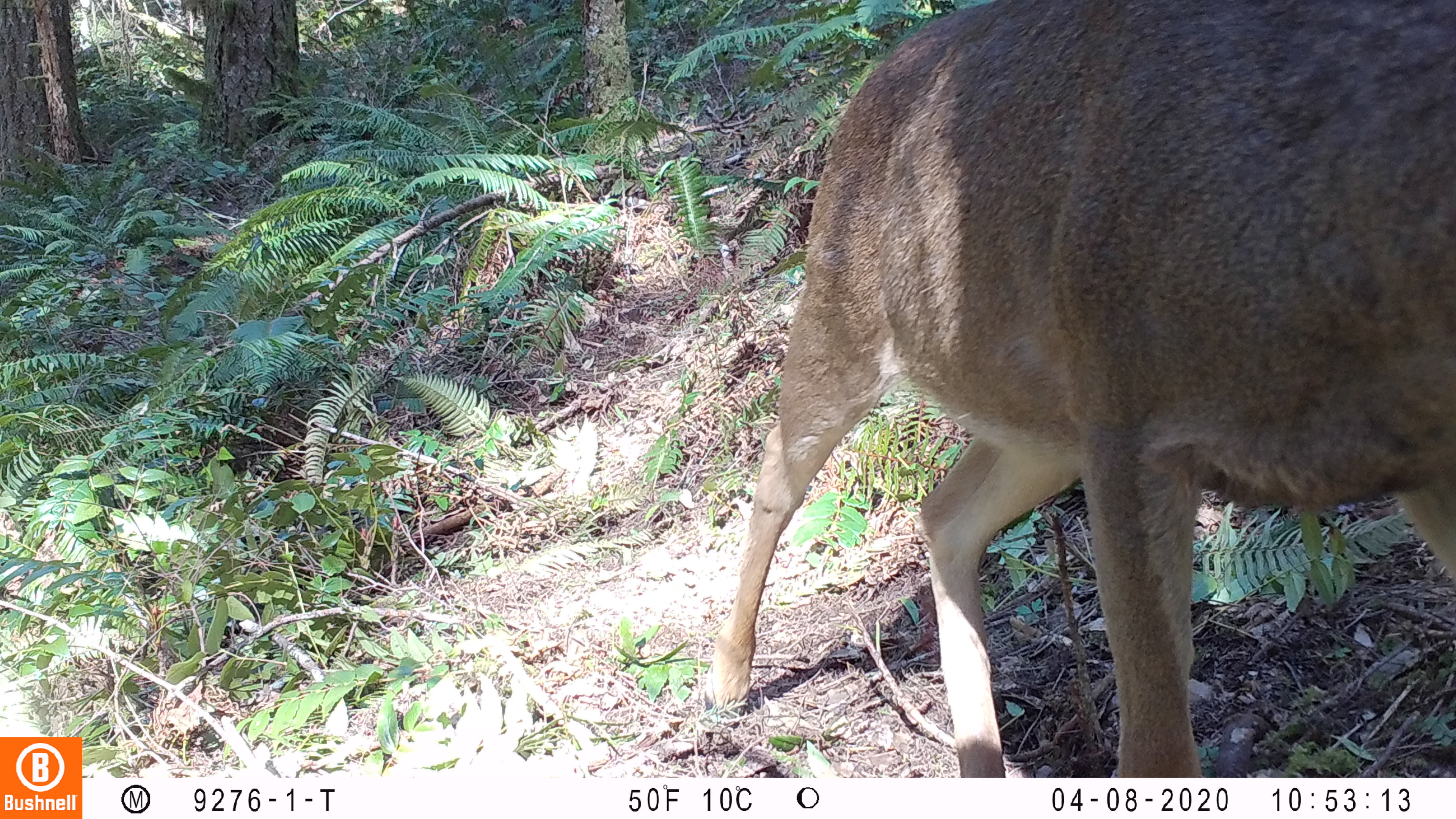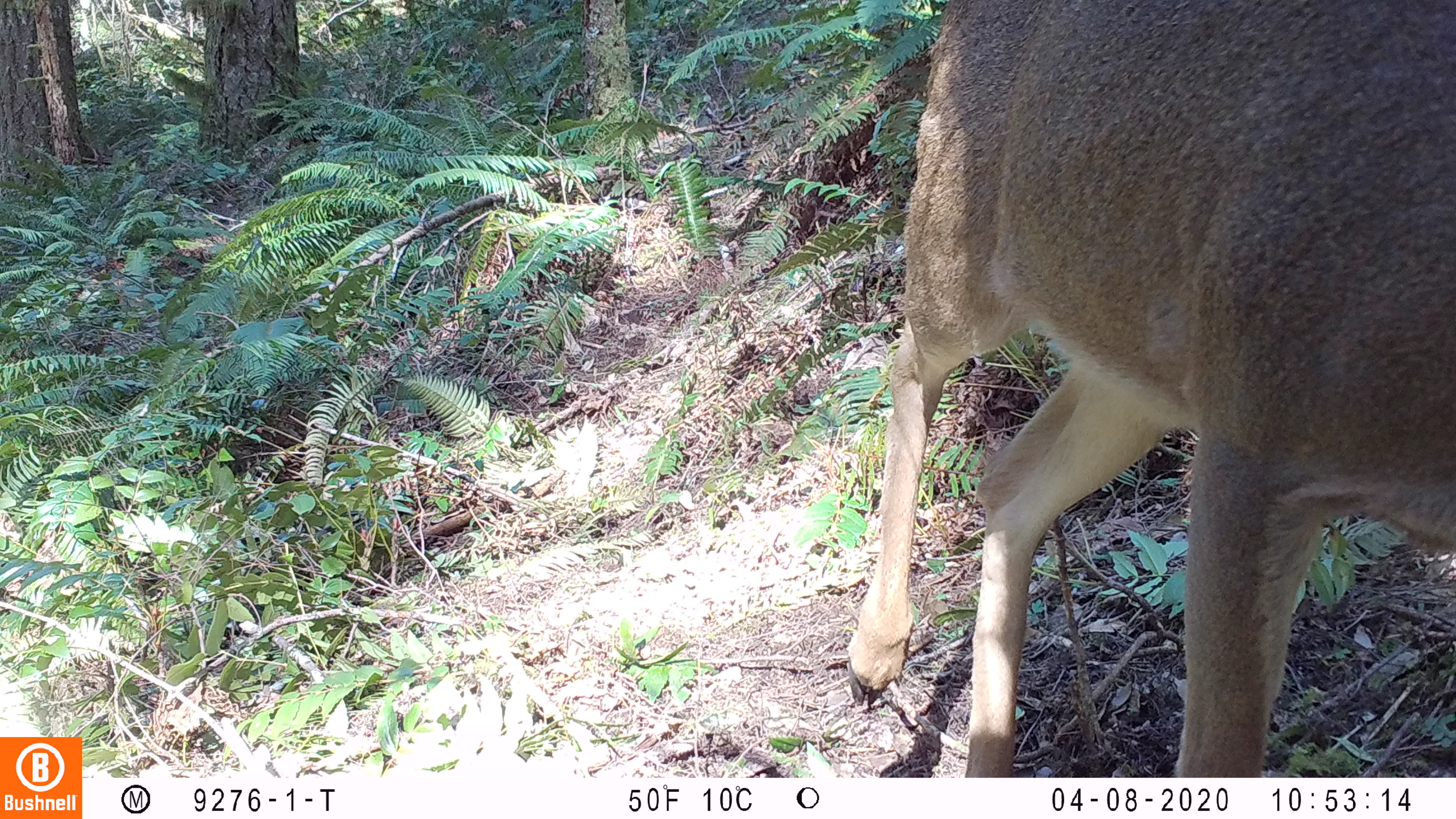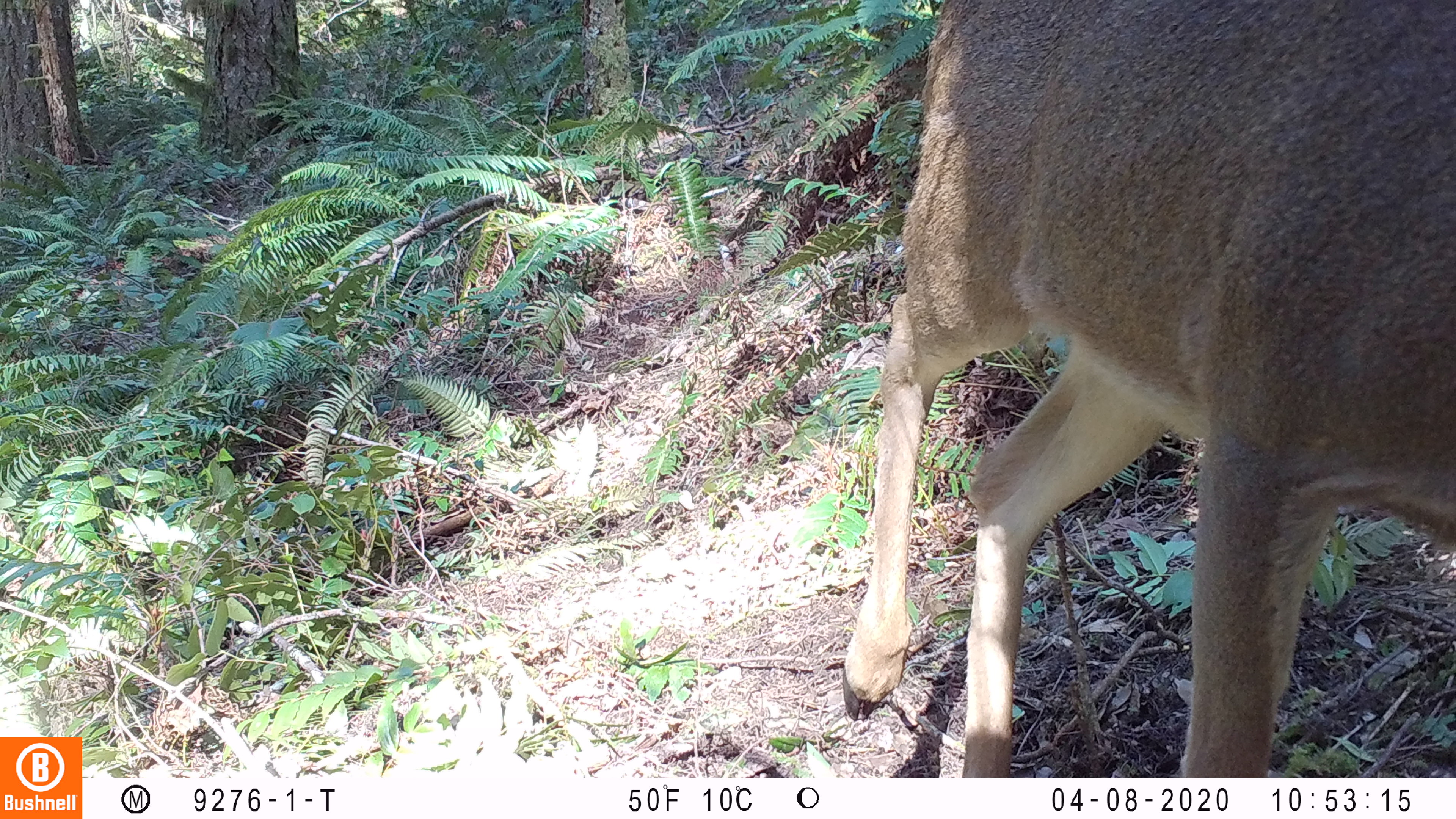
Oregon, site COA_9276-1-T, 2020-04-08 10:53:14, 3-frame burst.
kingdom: Animalia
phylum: Chordata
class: Mammalia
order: Artiodactyla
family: Cervidae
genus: Odocoileus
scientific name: Odocoileus hemionus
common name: black-tailed deer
Black-tailed deer (Odocoileus hemionus).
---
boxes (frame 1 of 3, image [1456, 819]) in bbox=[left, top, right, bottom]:
black-tailed deer: bbox=[696, 2, 1451, 766]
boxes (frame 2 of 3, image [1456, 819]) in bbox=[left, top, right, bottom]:
black-tailed deer: bbox=[840, 2, 1451, 763]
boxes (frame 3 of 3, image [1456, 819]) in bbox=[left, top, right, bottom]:
black-tailed deer: bbox=[838, 0, 1449, 770]